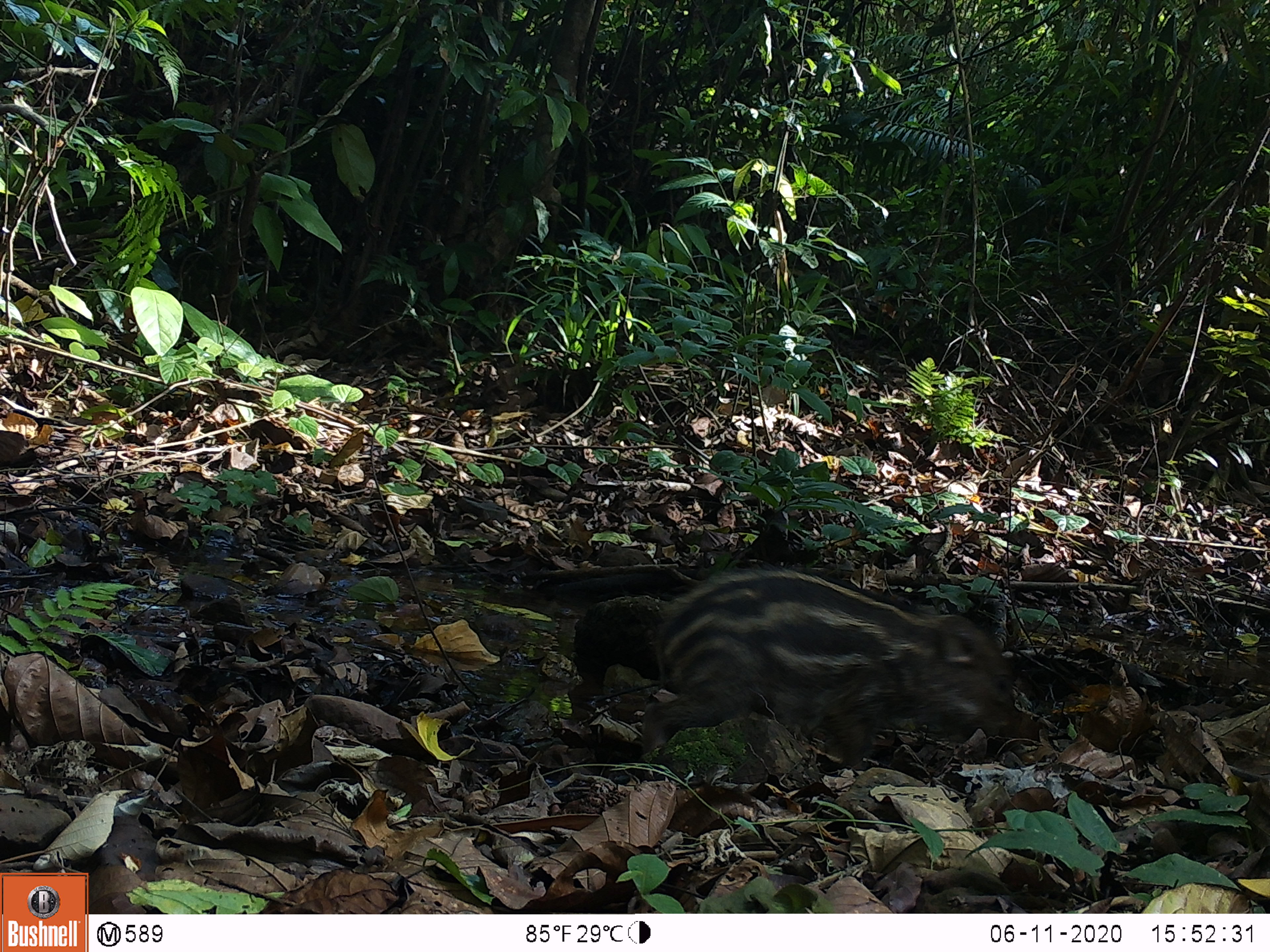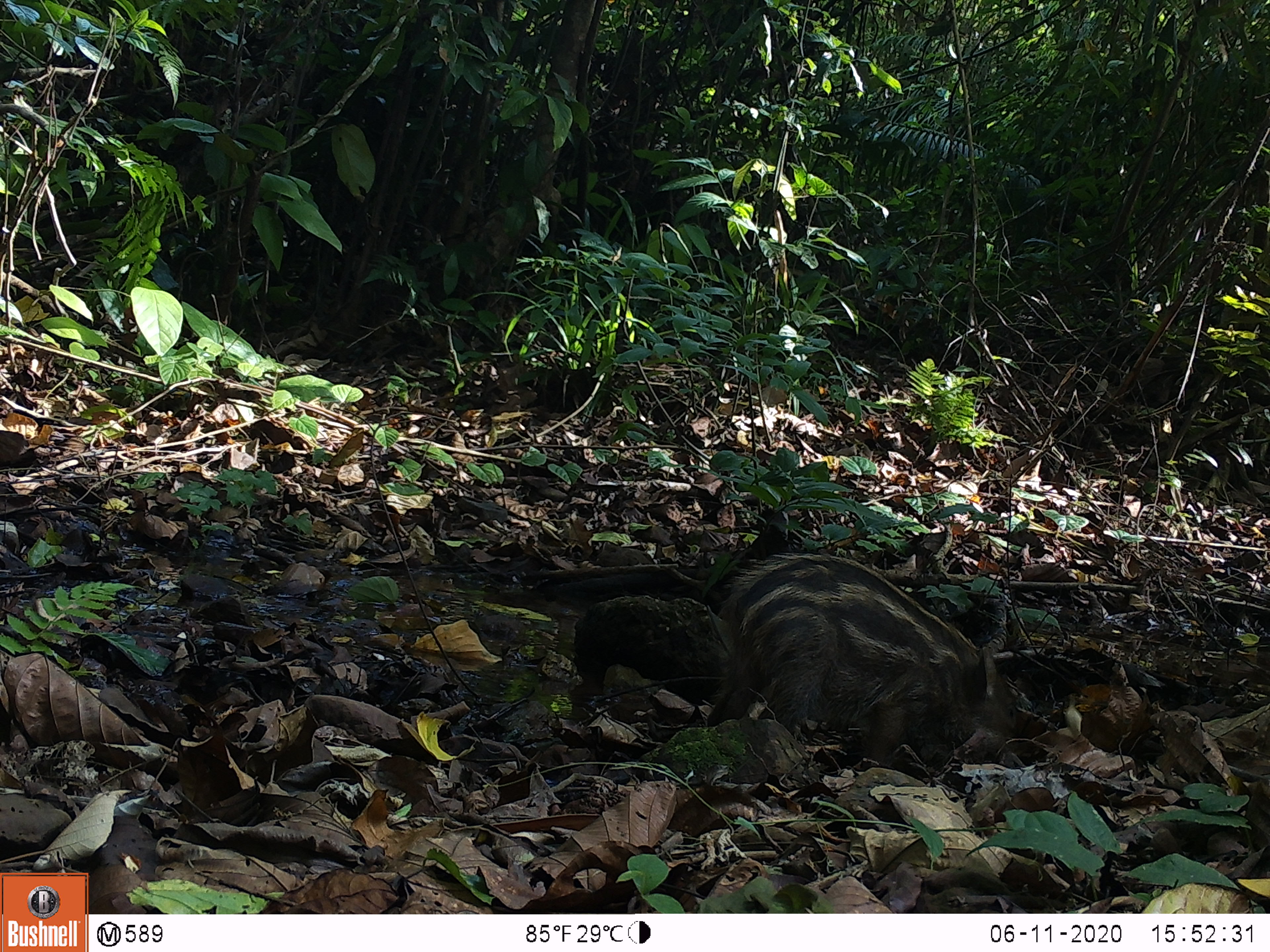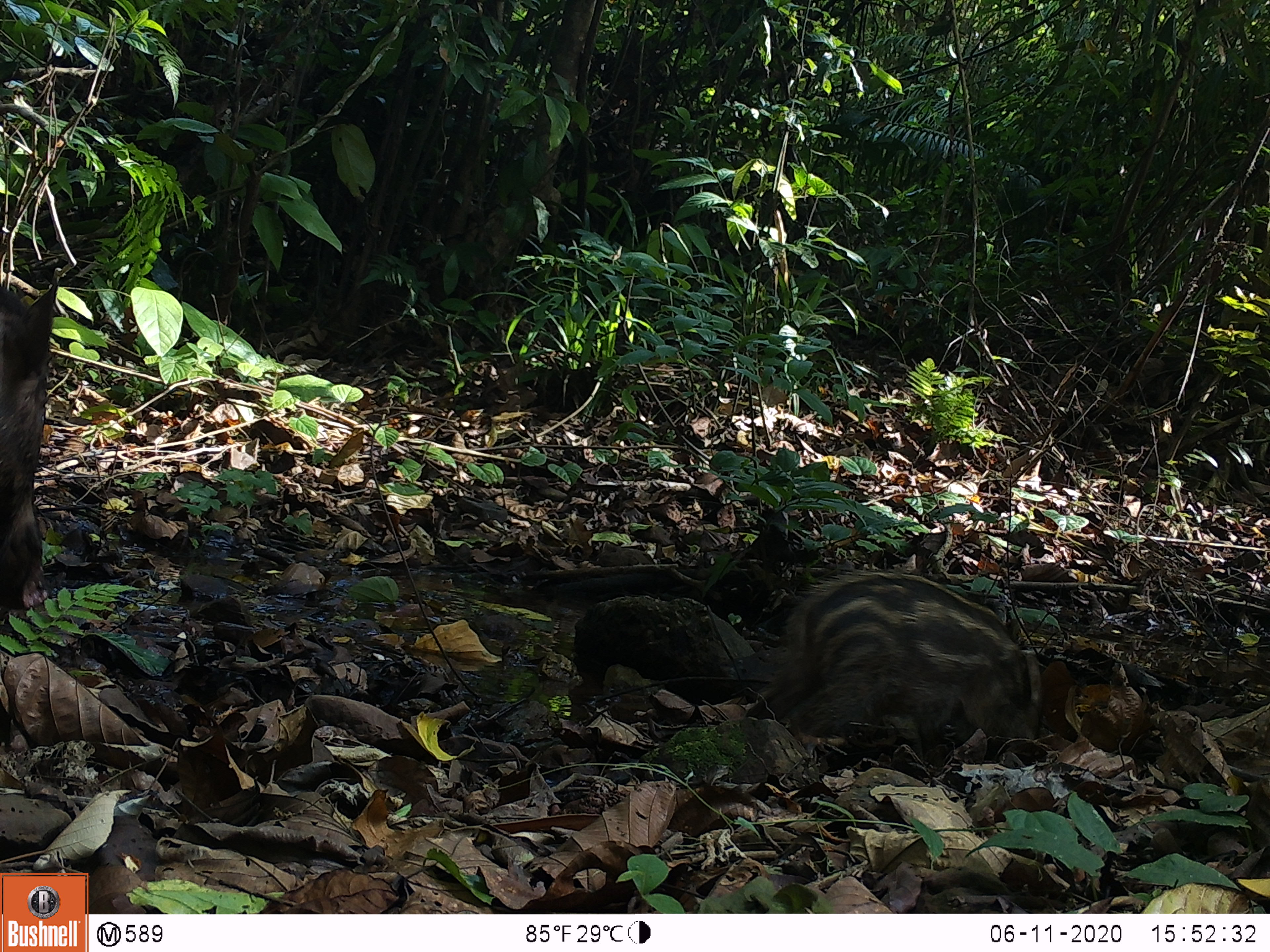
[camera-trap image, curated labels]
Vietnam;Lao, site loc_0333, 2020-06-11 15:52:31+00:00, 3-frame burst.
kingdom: Animalia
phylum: Chordata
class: Mammalia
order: Artiodactyla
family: Suidae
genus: Sus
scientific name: Sus scrofa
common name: eurasian wild pig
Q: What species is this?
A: Eurasian wild pig (Sus scrofa).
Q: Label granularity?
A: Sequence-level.